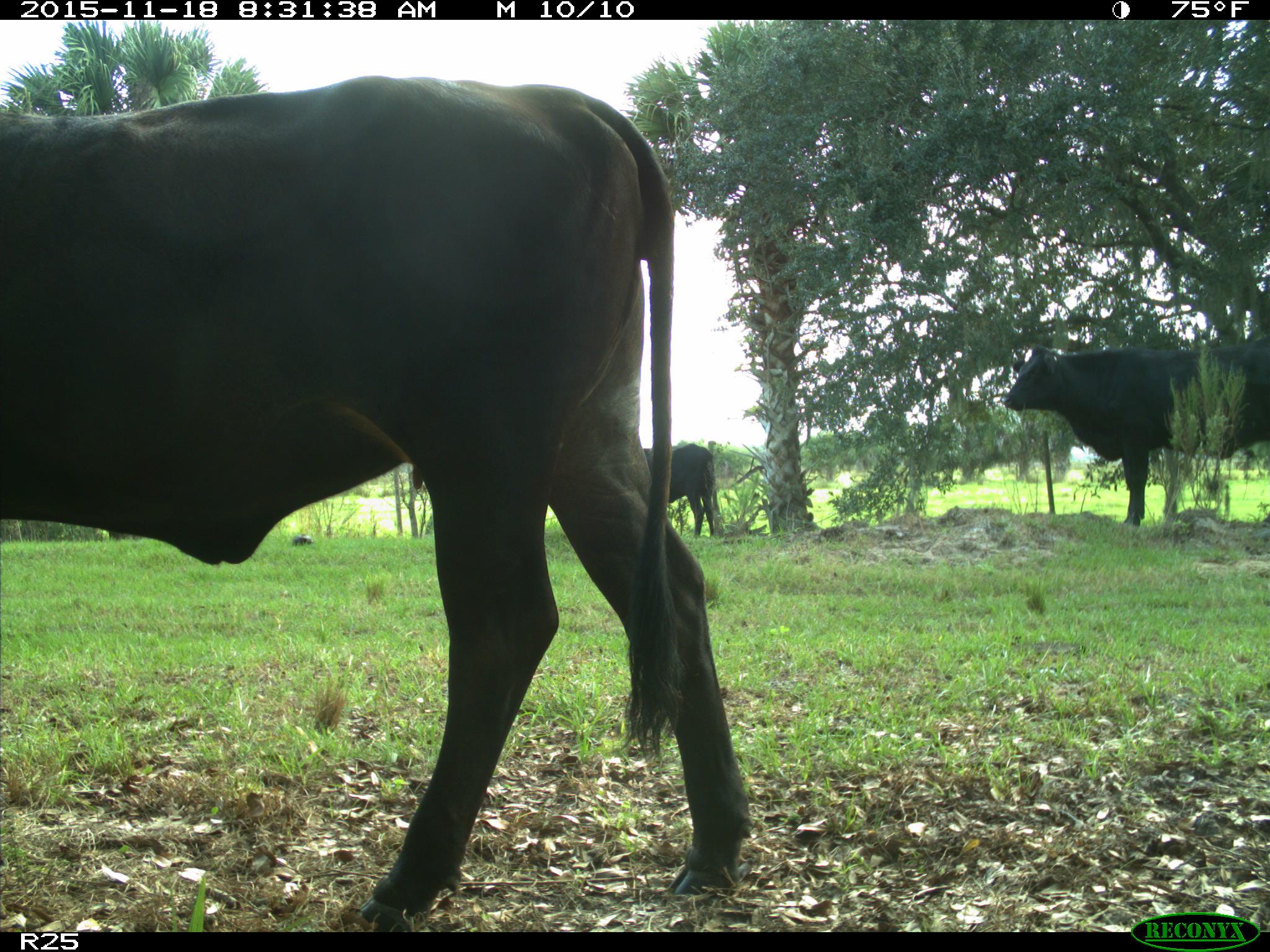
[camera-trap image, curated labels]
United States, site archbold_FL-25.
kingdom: Animalia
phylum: Chordata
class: Mammalia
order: Artiodactyla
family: Bovidae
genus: Bos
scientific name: Bos taurus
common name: domestic cow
Bos taurus (domestic cow).